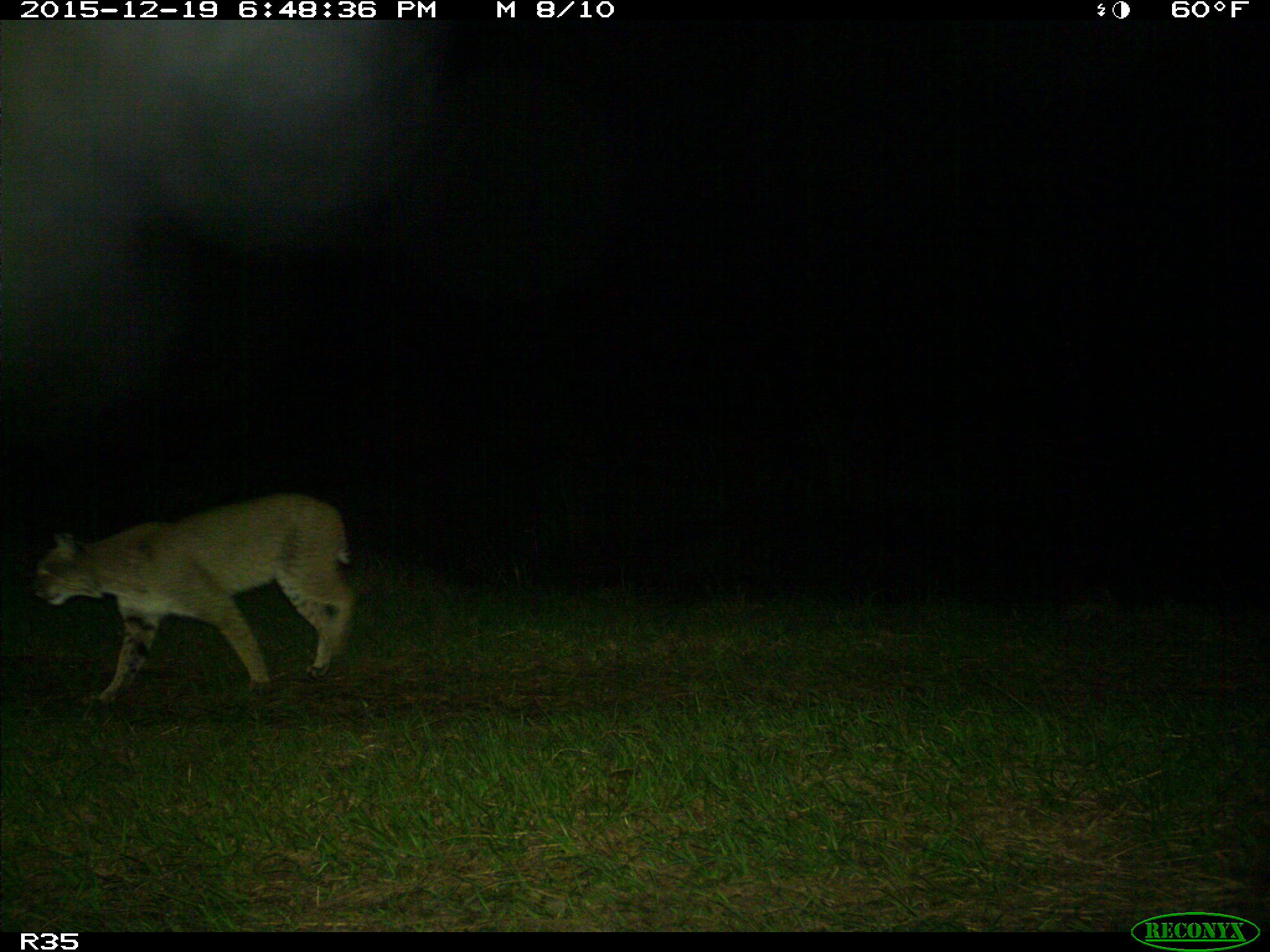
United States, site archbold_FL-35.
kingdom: Animalia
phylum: Chordata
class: Mammalia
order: Carnivora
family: Felidae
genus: Lynx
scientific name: Lynx rufus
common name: bobcat